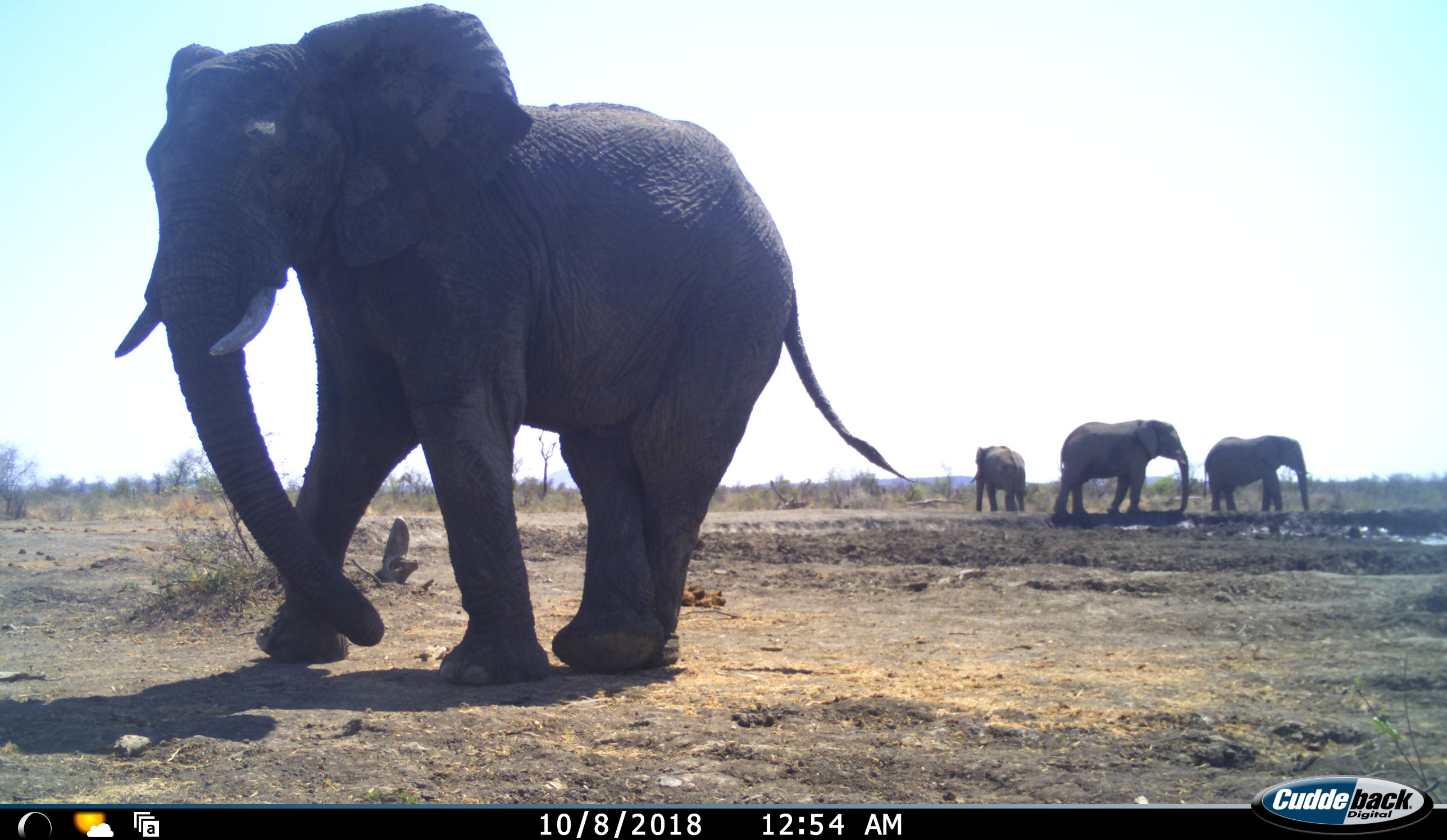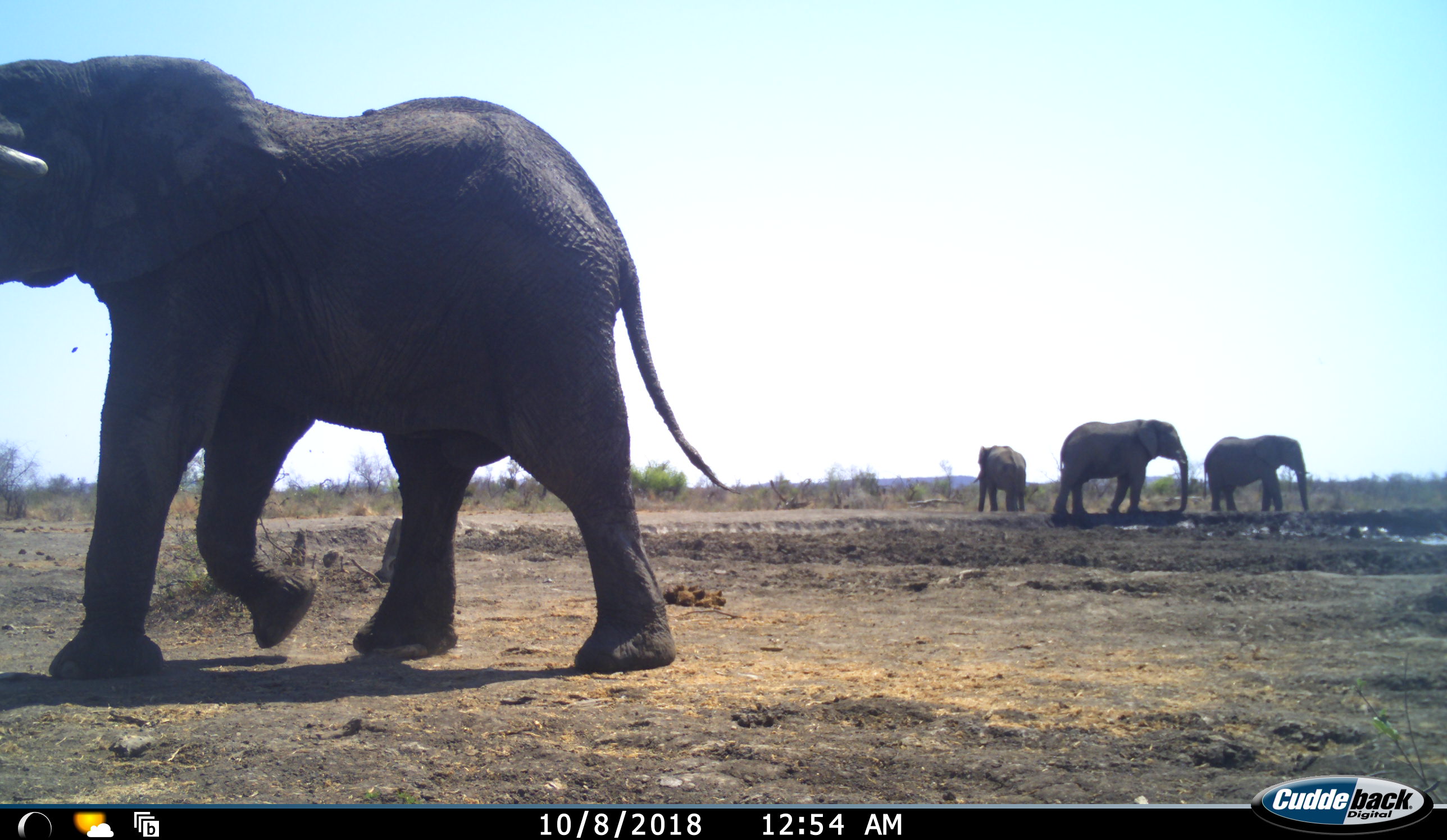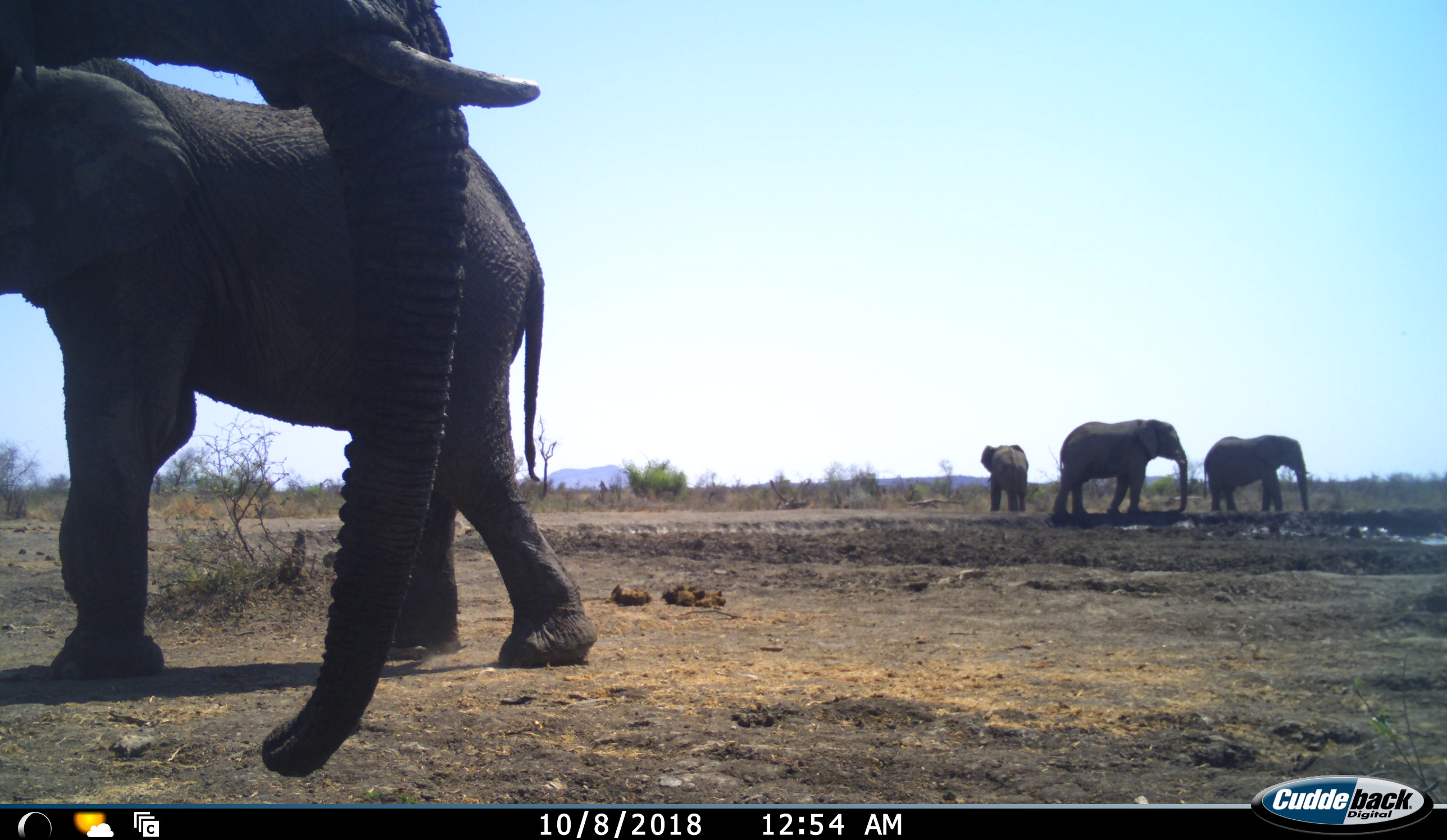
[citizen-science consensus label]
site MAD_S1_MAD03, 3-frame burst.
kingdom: Animalia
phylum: Chordata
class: Mammalia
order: Proboscidea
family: Elephantidae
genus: Loxodonta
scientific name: Loxodonta africana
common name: african bush elephant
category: elephant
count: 4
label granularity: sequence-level